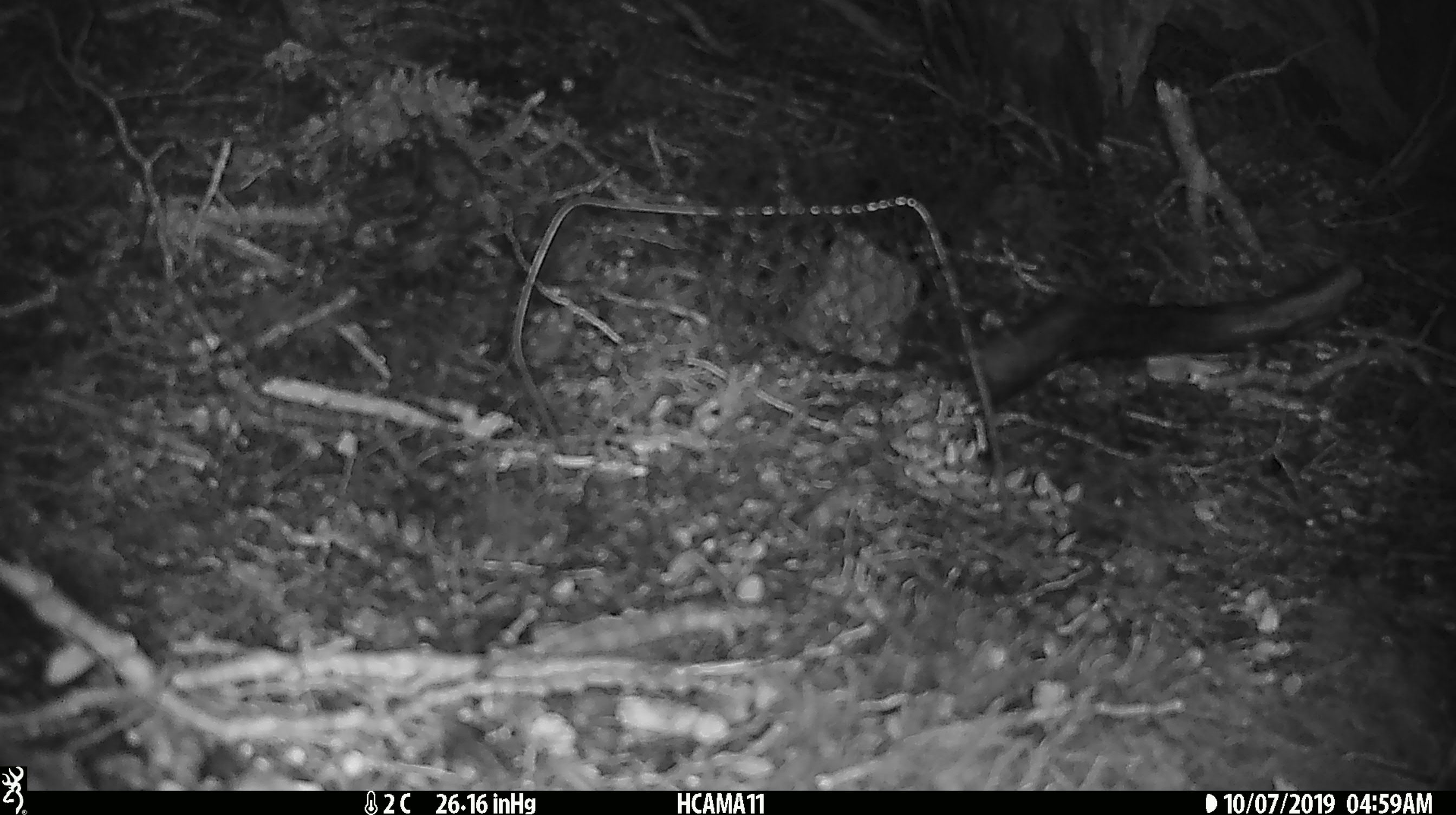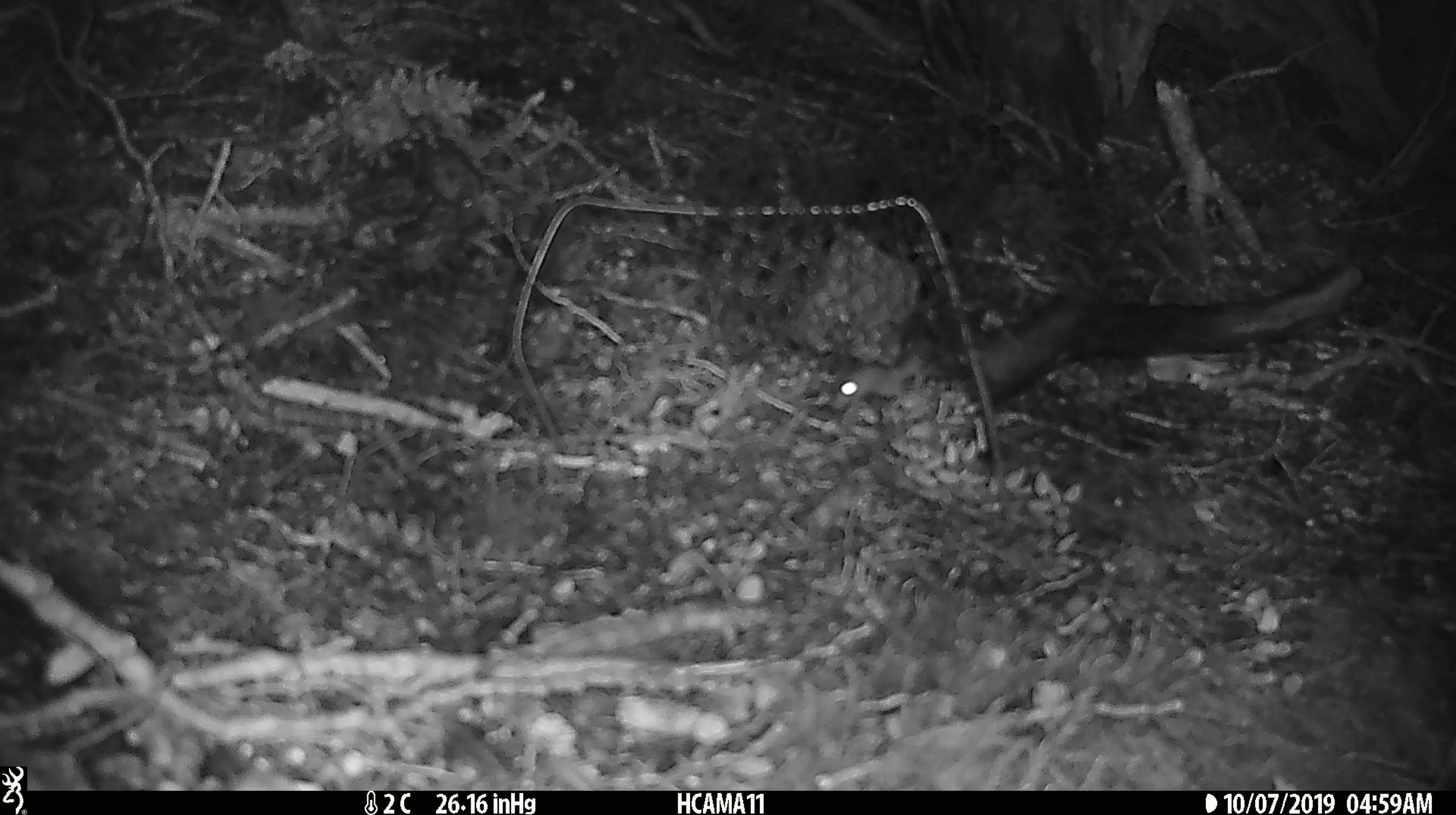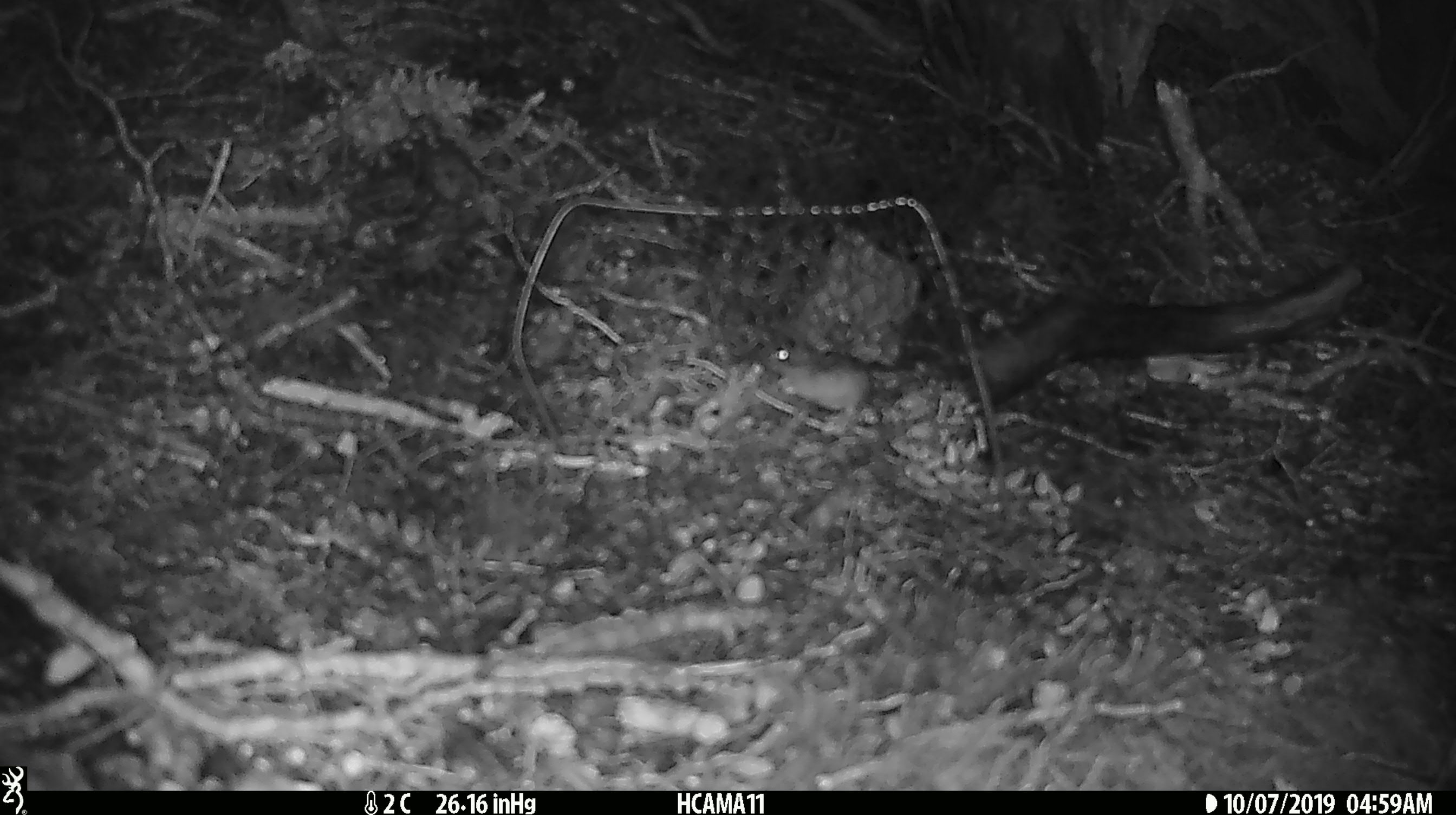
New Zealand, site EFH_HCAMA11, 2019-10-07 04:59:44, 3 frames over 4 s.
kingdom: Animalia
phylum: Chordata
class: Mammalia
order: Rodentia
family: Muridae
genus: Mus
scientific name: Mus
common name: mouse